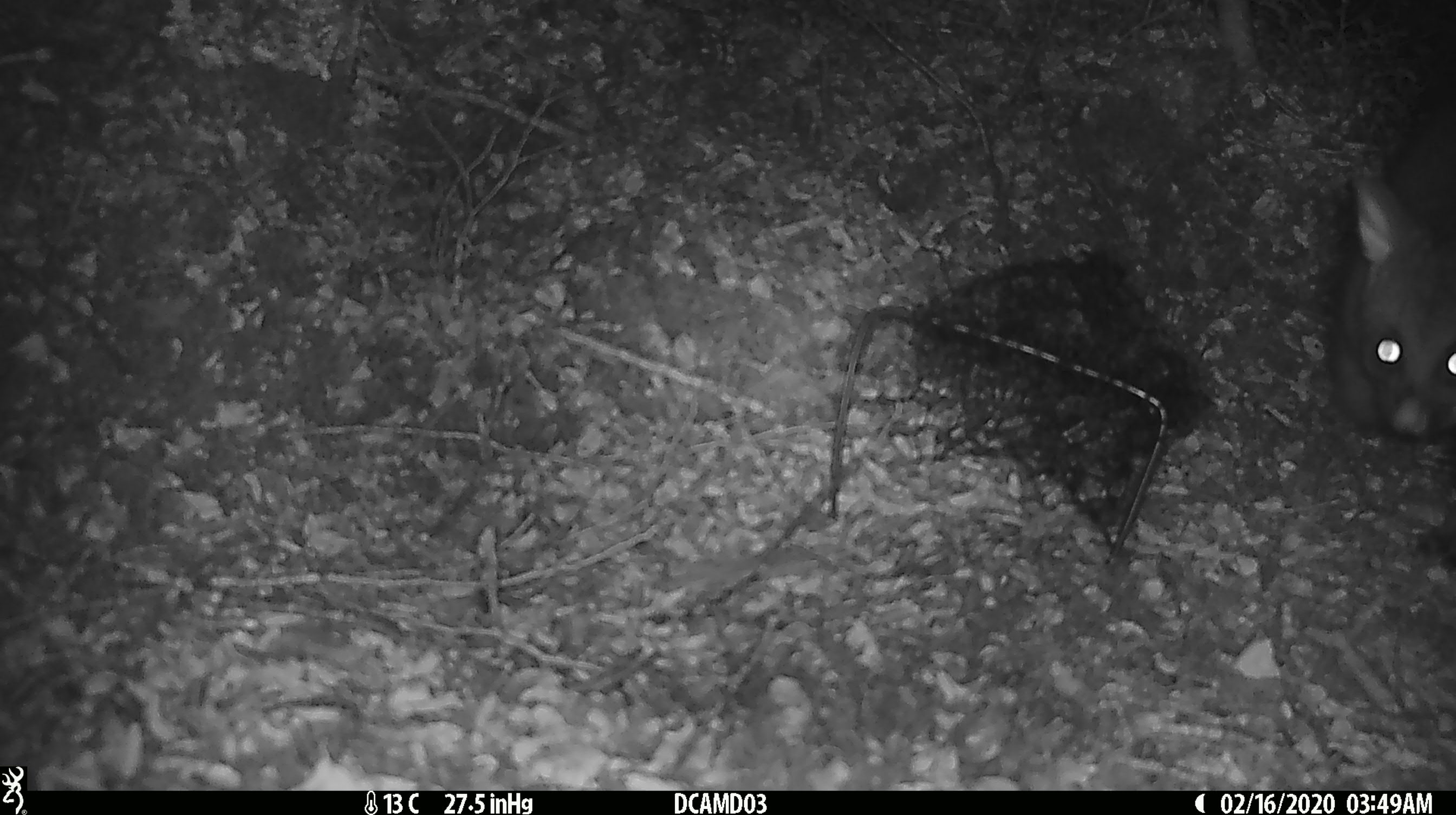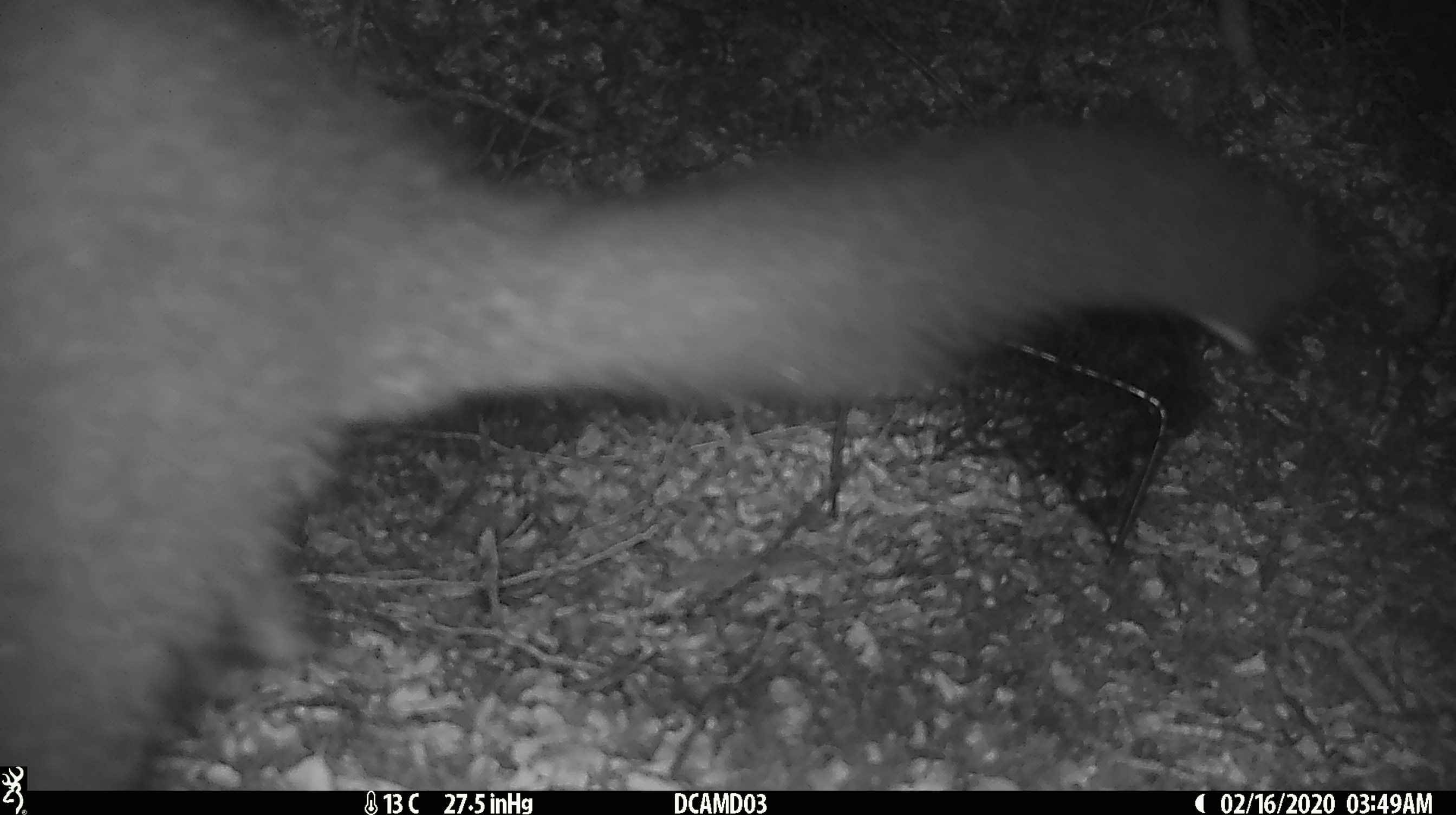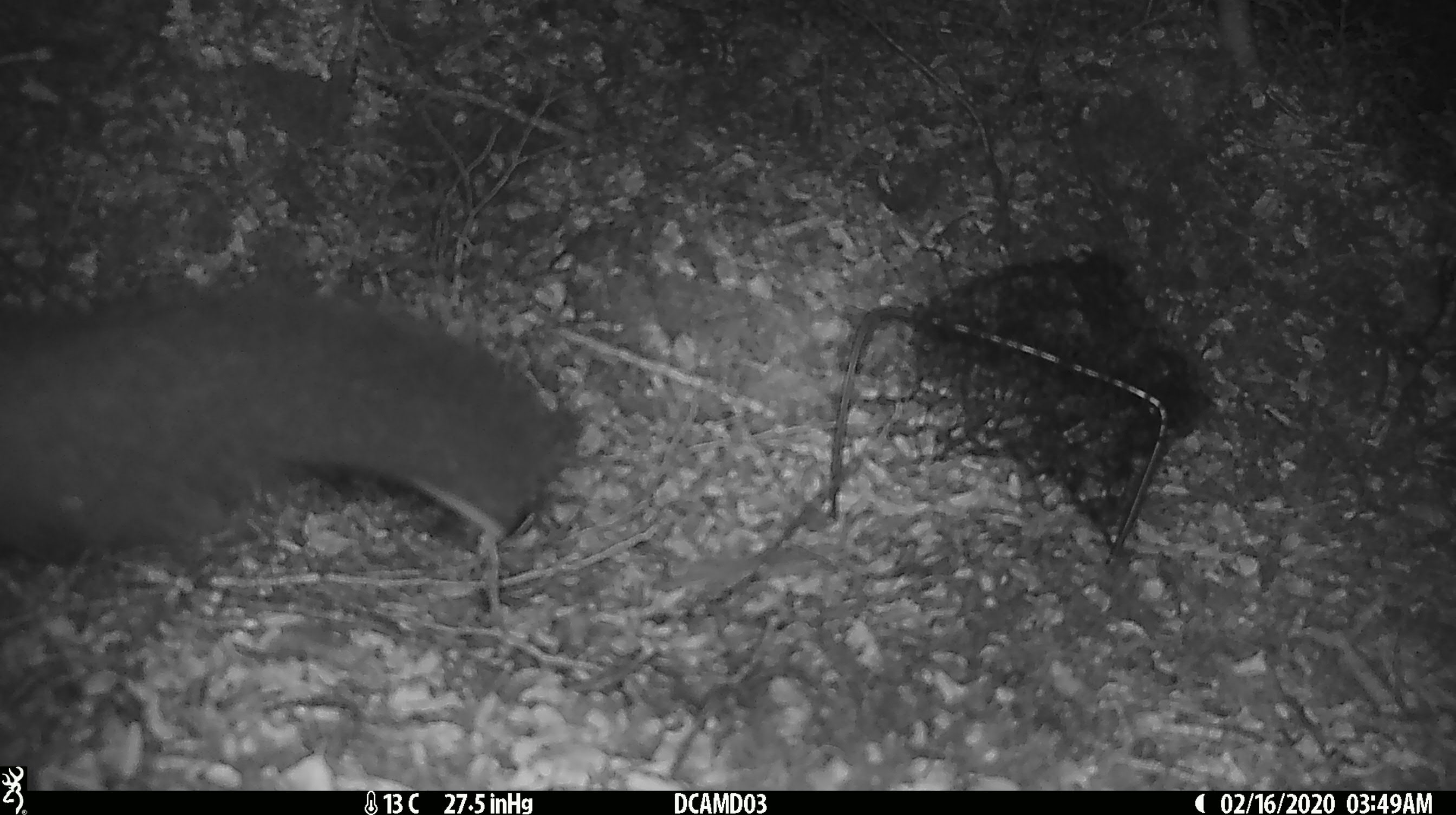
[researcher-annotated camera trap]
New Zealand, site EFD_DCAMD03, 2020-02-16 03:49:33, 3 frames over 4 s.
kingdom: Animalia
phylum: Chordata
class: Mammalia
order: Diprotodontia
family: Phalangeridae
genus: Trichosurus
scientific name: Trichosurus vulpecula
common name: common brushtail possum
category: possum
Possum (common brushtail possum) (Trichosurus vulpecula).